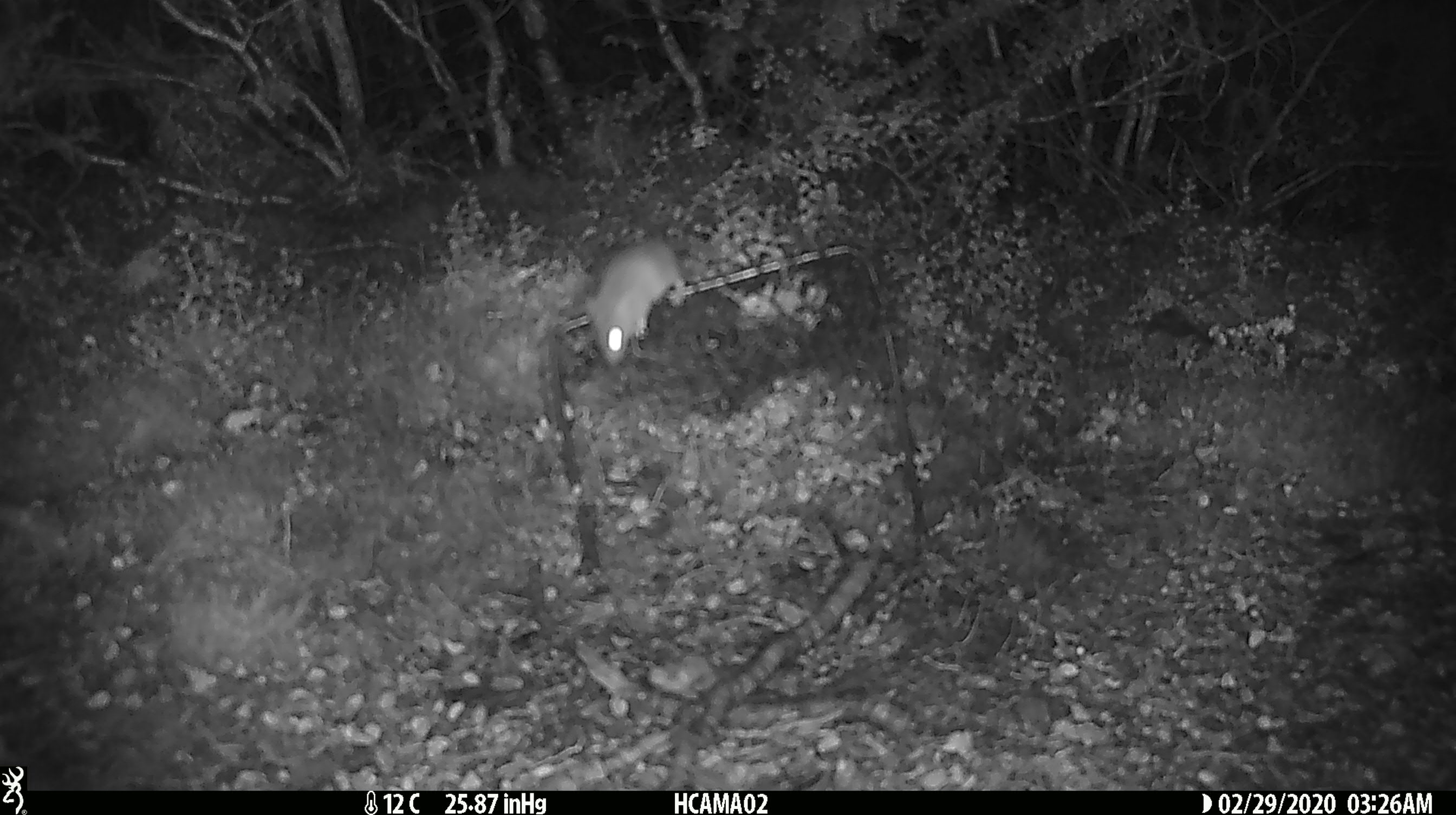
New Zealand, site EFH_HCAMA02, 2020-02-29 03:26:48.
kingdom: Animalia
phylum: Chordata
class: Mammalia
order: Rodentia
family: Muridae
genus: Mus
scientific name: Mus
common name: mouse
Mouse (Mus).